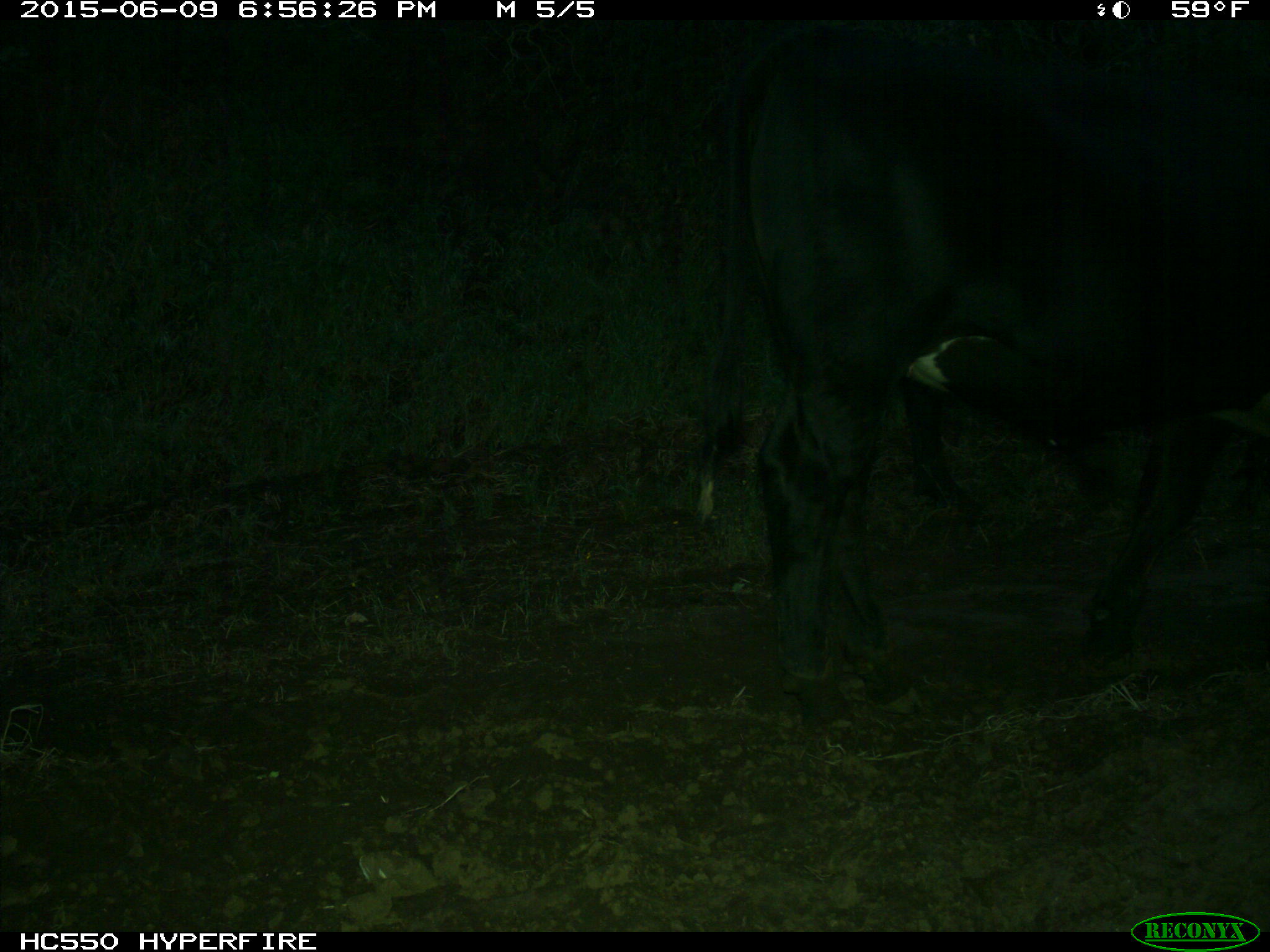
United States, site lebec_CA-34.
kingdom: Animalia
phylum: Chordata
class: Mammalia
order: Artiodactyla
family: Bovidae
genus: Bos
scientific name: Bos taurus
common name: domestic cow